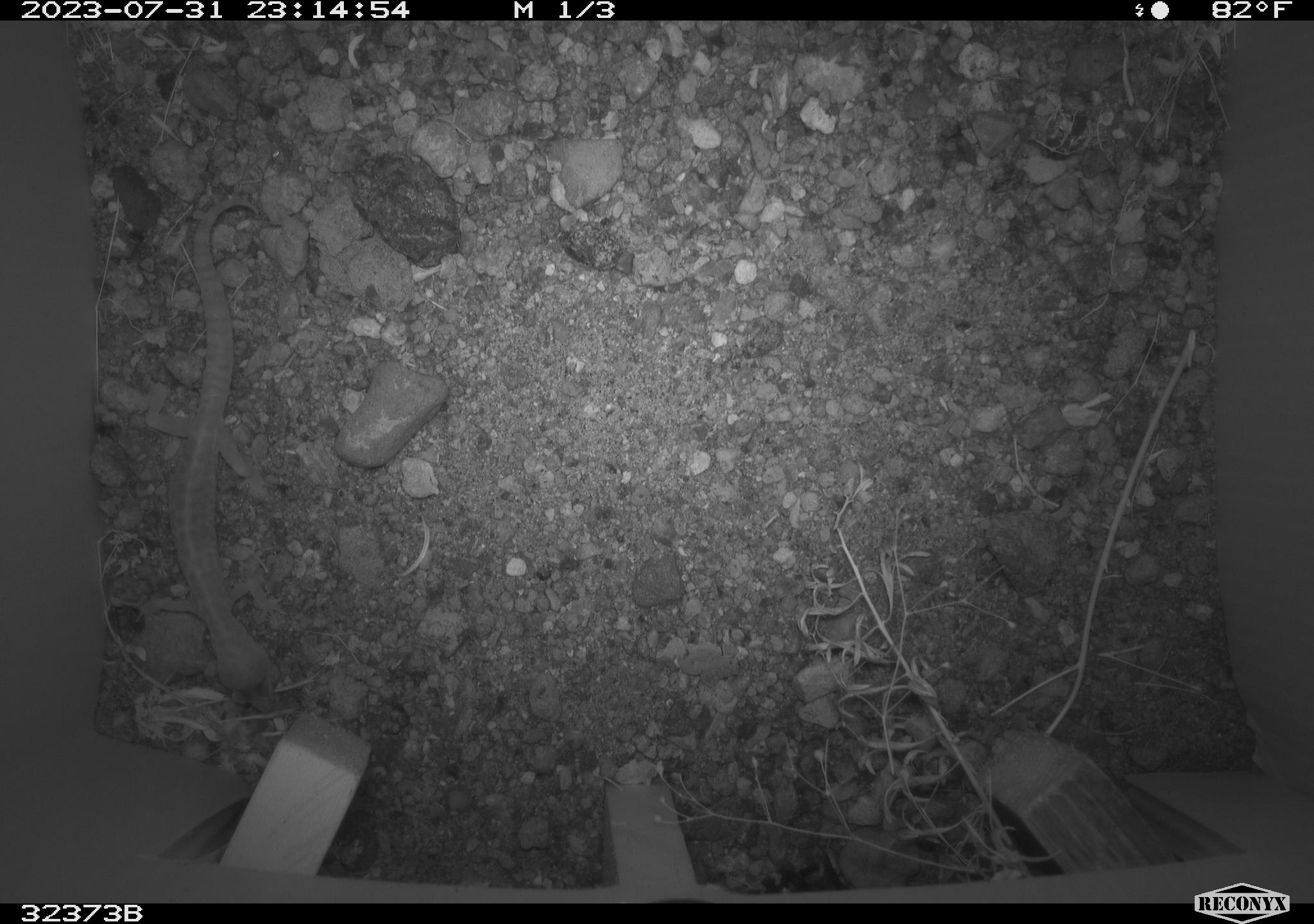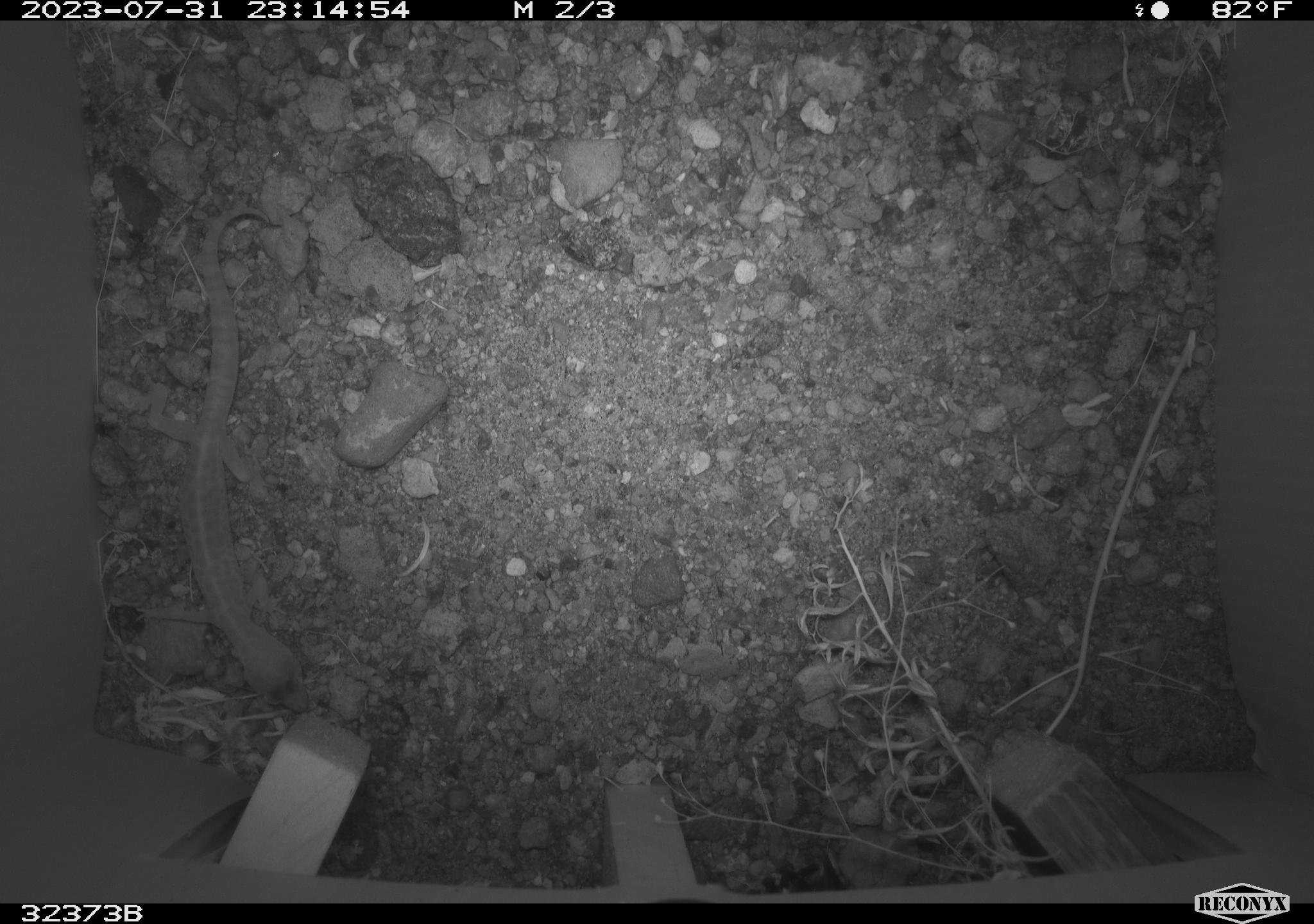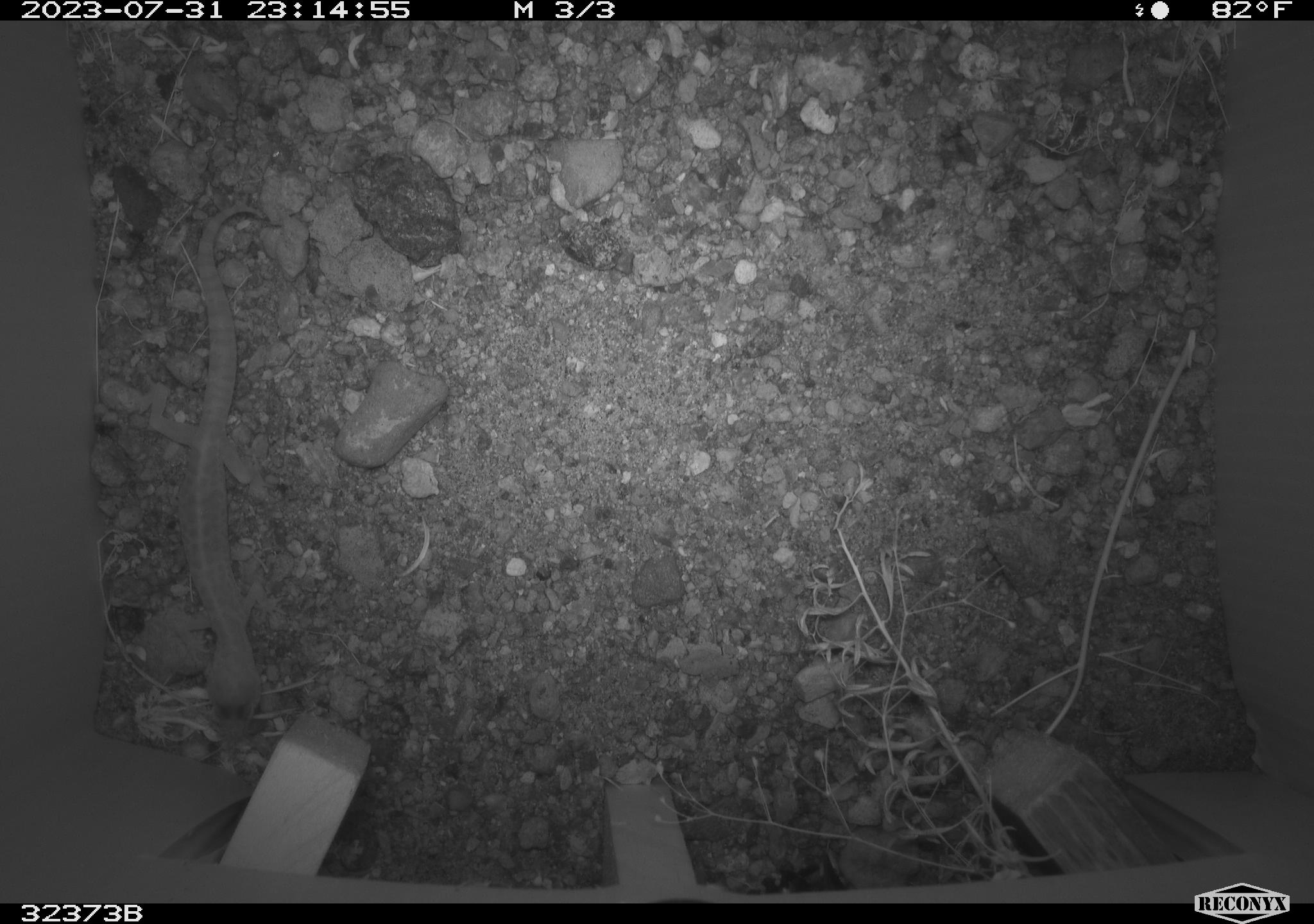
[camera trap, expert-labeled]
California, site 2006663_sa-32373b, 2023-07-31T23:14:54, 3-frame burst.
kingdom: Animalia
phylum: Chordata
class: Reptilia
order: Squamata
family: Gekkonidae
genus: Hemidactylus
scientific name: Hemidactylus turcicus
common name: mediterranean gecko